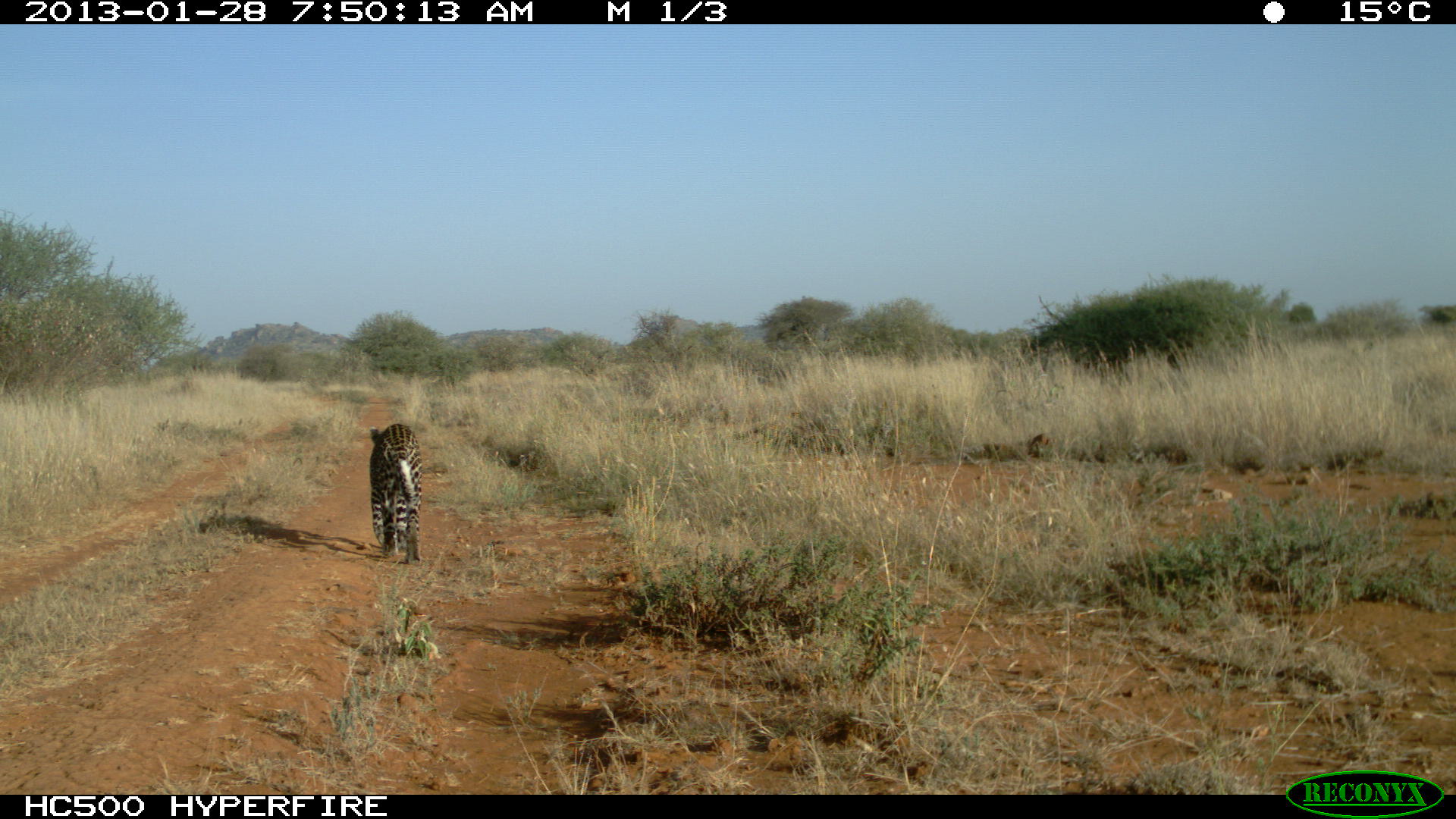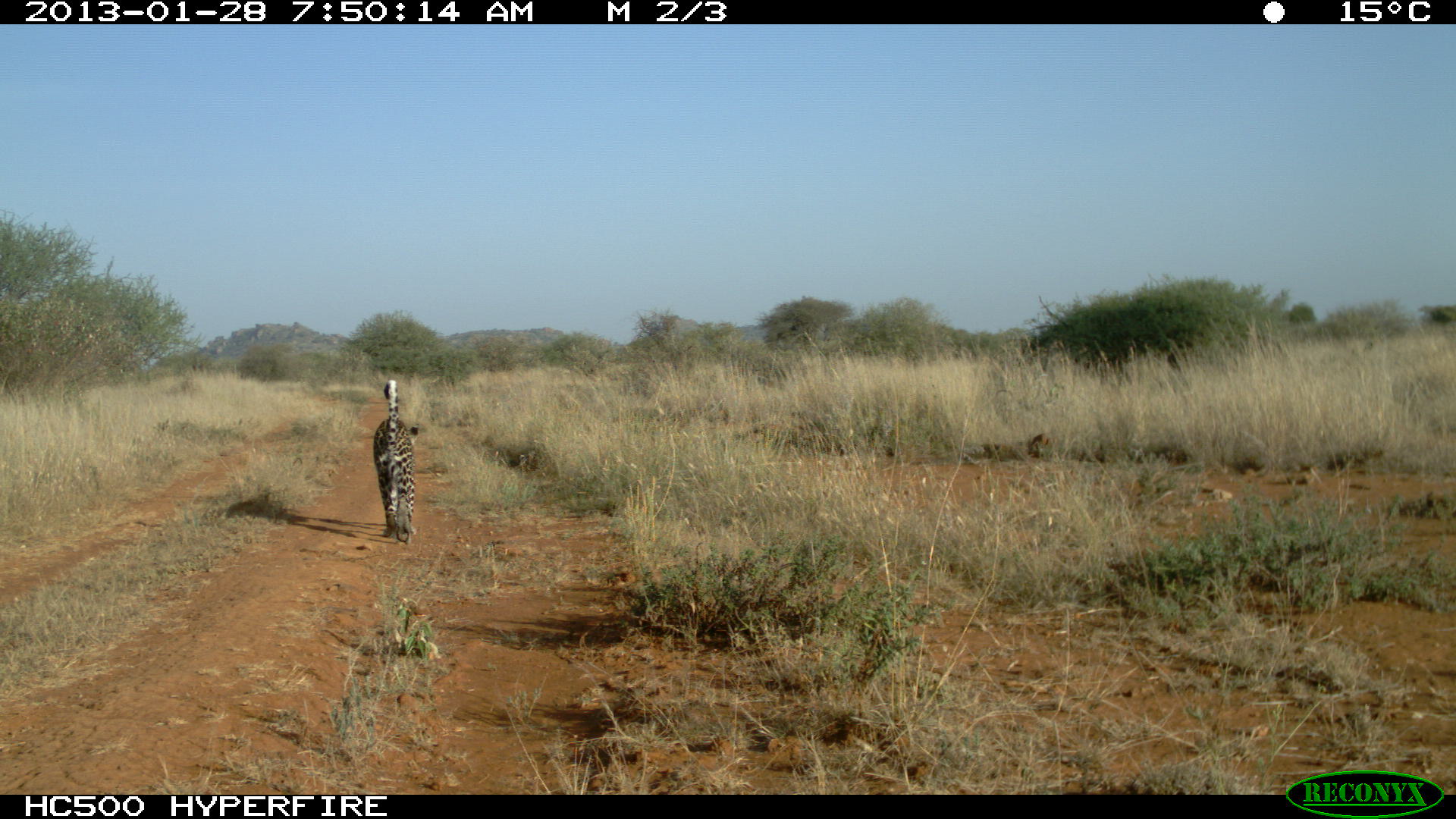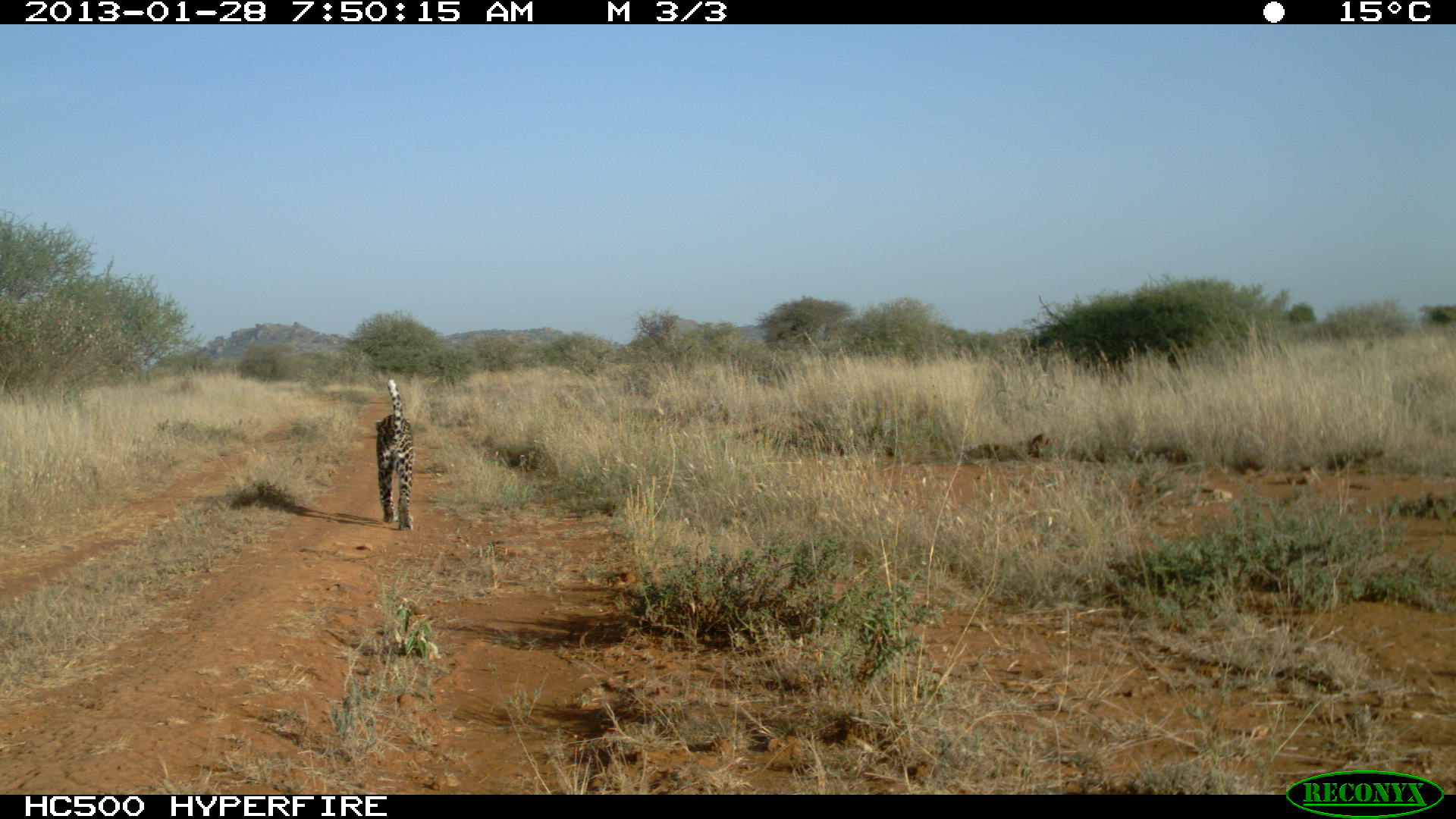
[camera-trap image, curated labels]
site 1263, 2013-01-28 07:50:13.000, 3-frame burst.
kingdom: Animalia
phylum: Chordata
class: Mammalia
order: Carnivora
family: Felidae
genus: Panthera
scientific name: Panthera pardus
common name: leopard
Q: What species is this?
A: Panthera pardus (leopard).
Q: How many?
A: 1.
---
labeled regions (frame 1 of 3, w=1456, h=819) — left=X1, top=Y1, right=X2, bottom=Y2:
panthera pardus: left=368, top=423, right=423, bottom=565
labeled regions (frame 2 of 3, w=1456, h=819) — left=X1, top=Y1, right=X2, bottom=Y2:
panthera pardus: left=372, top=377, right=420, bottom=544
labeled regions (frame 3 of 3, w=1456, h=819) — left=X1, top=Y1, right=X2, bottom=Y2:
panthera pardus: left=374, top=378, right=415, bottom=531